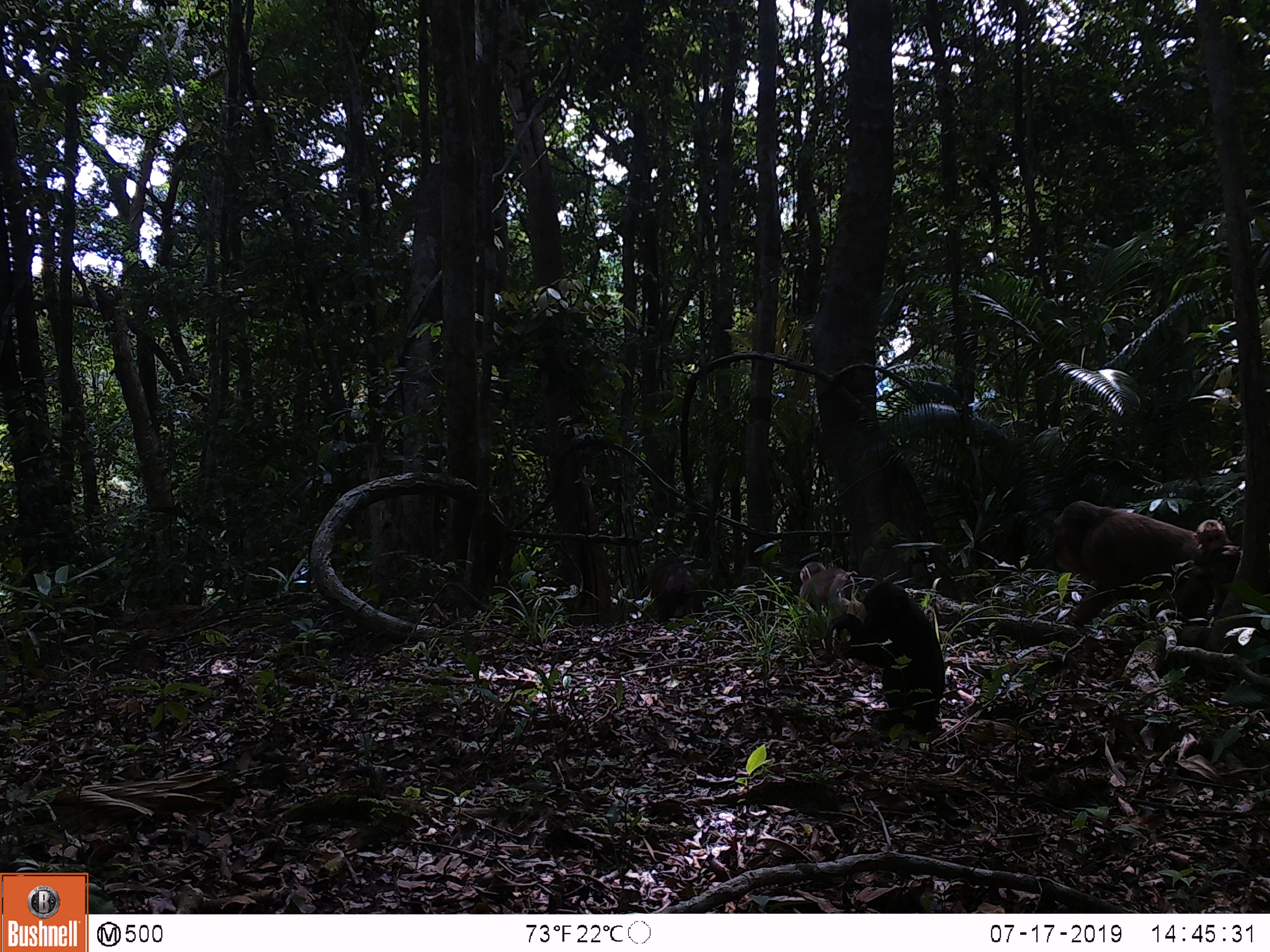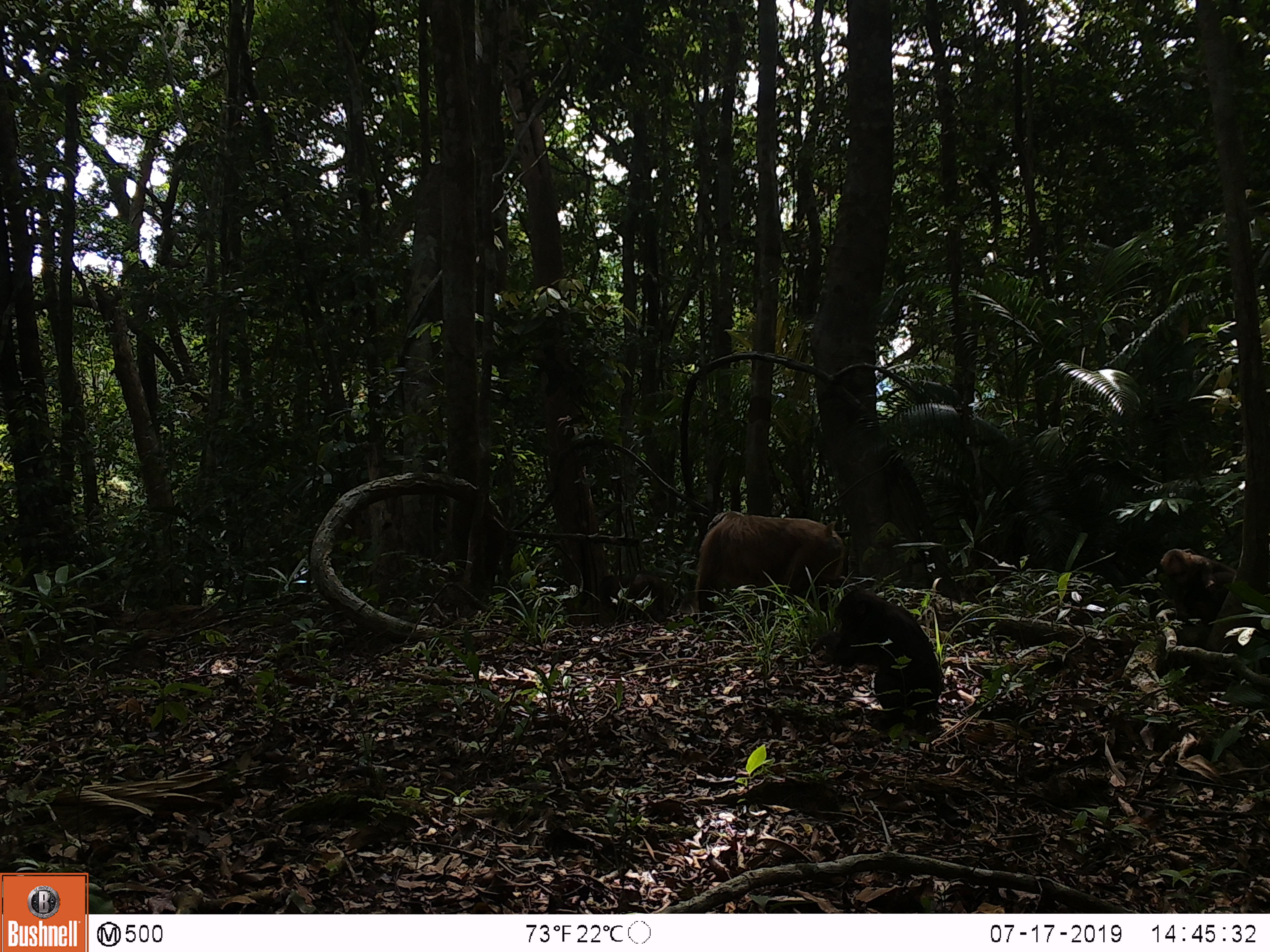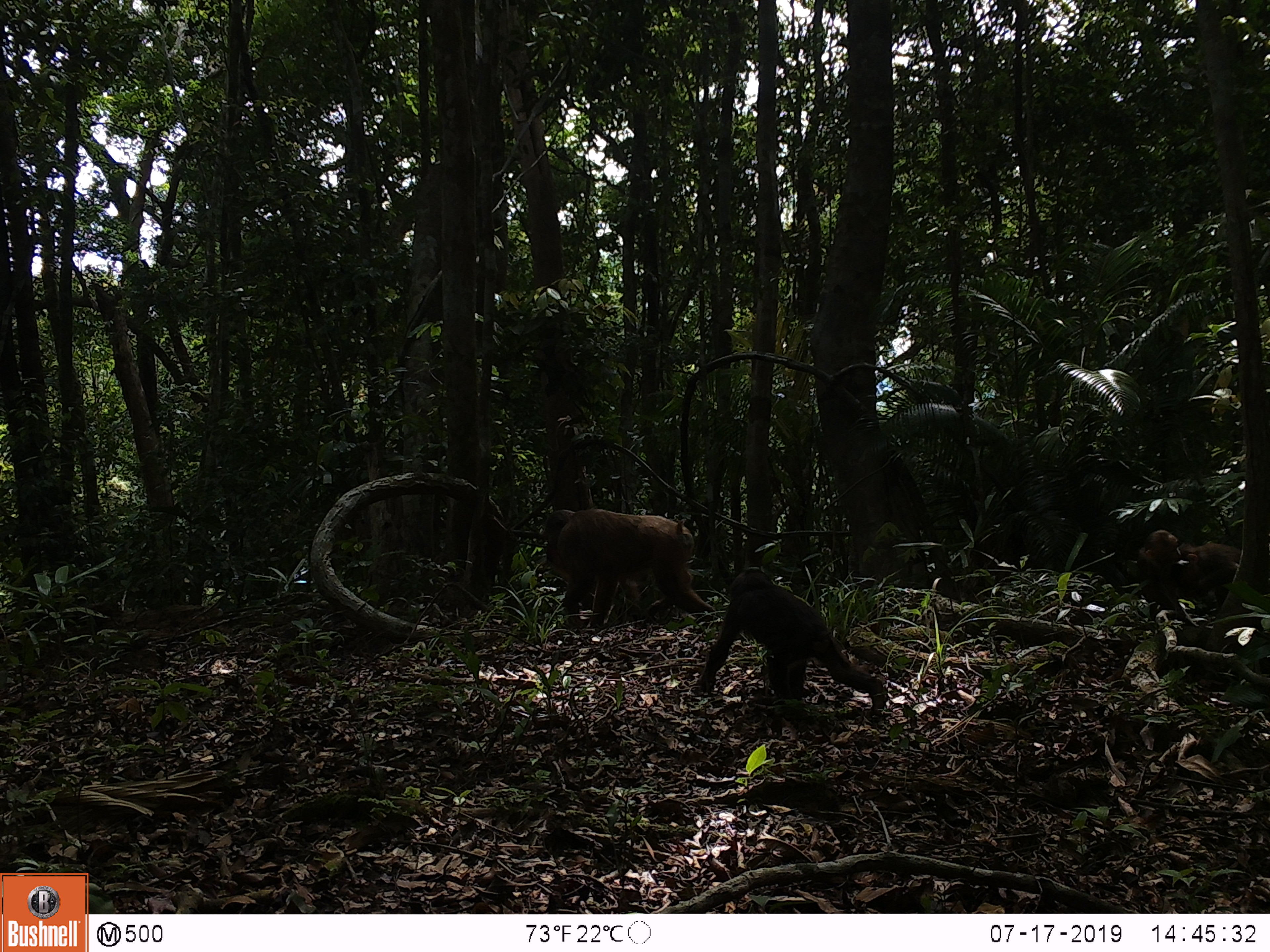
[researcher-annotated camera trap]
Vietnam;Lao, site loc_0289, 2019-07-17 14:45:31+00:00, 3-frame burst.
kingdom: Animalia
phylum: Chordata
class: Mammalia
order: Primates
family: Cercopithecidae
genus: Macaca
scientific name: Macaca arctoides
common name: stump-tailed macaque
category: stump tailed macaque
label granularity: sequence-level